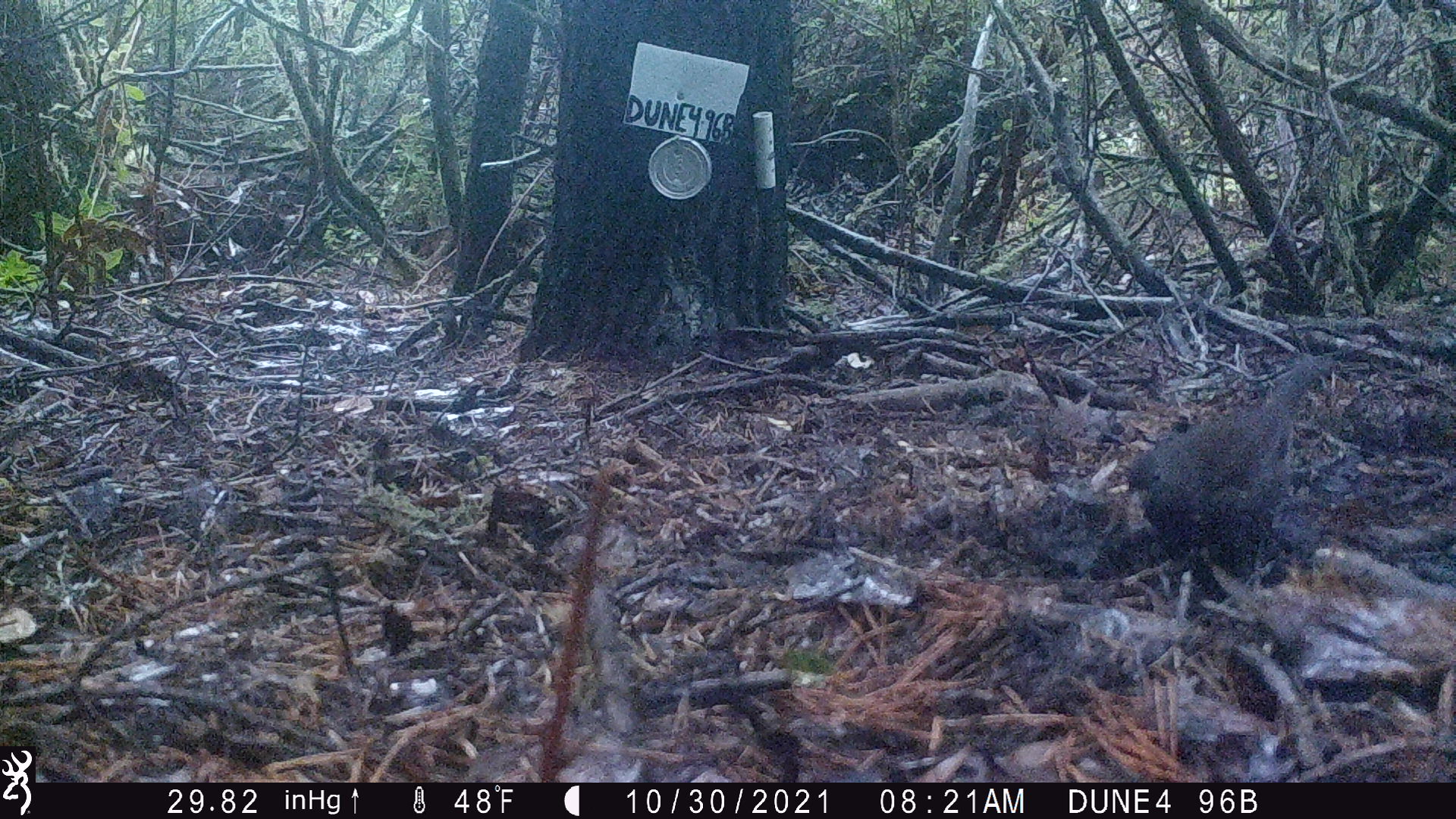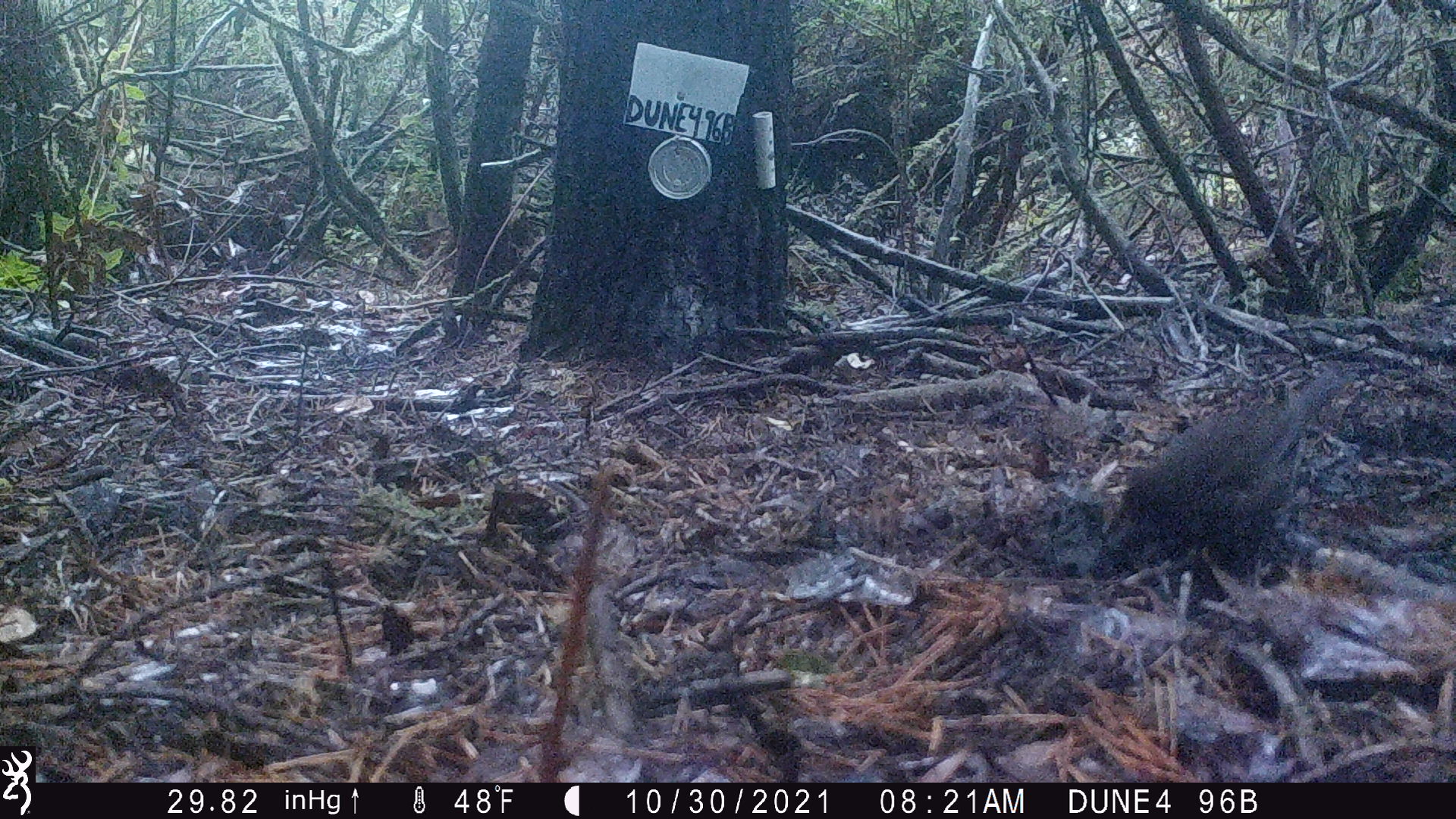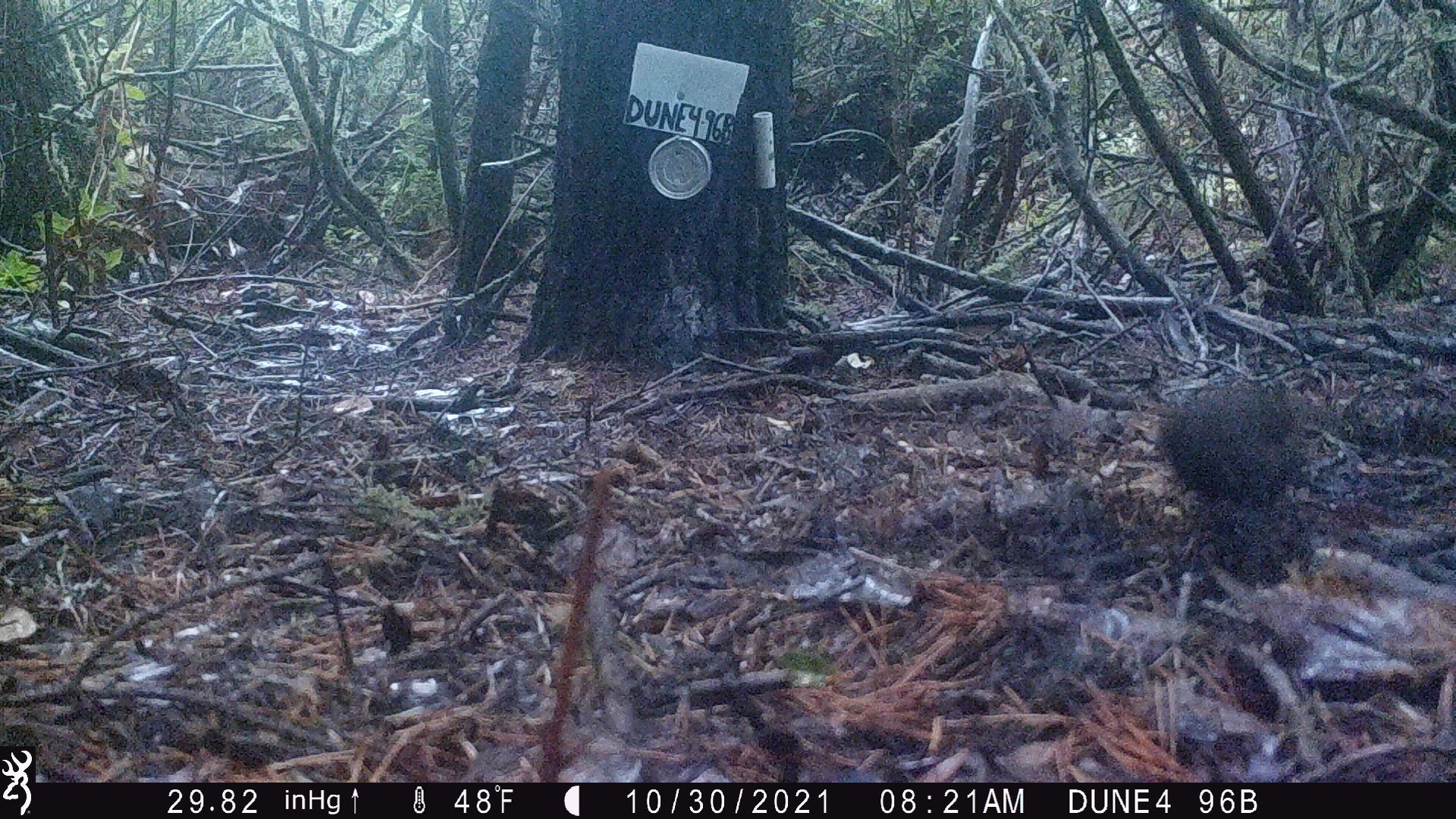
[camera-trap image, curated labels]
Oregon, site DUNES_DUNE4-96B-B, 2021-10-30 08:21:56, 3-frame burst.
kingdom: Animalia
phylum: Chordata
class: Aves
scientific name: Aves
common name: bird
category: other bird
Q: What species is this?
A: Other bird (bird) (Aves).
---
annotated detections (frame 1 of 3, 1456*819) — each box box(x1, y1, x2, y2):
other bird: box(1047, 313, 1365, 594)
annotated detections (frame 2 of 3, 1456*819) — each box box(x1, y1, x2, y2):
other bird: box(1076, 373, 1370, 578)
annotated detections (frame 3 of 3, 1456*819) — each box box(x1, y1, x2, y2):
other bird: box(1102, 341, 1346, 593)